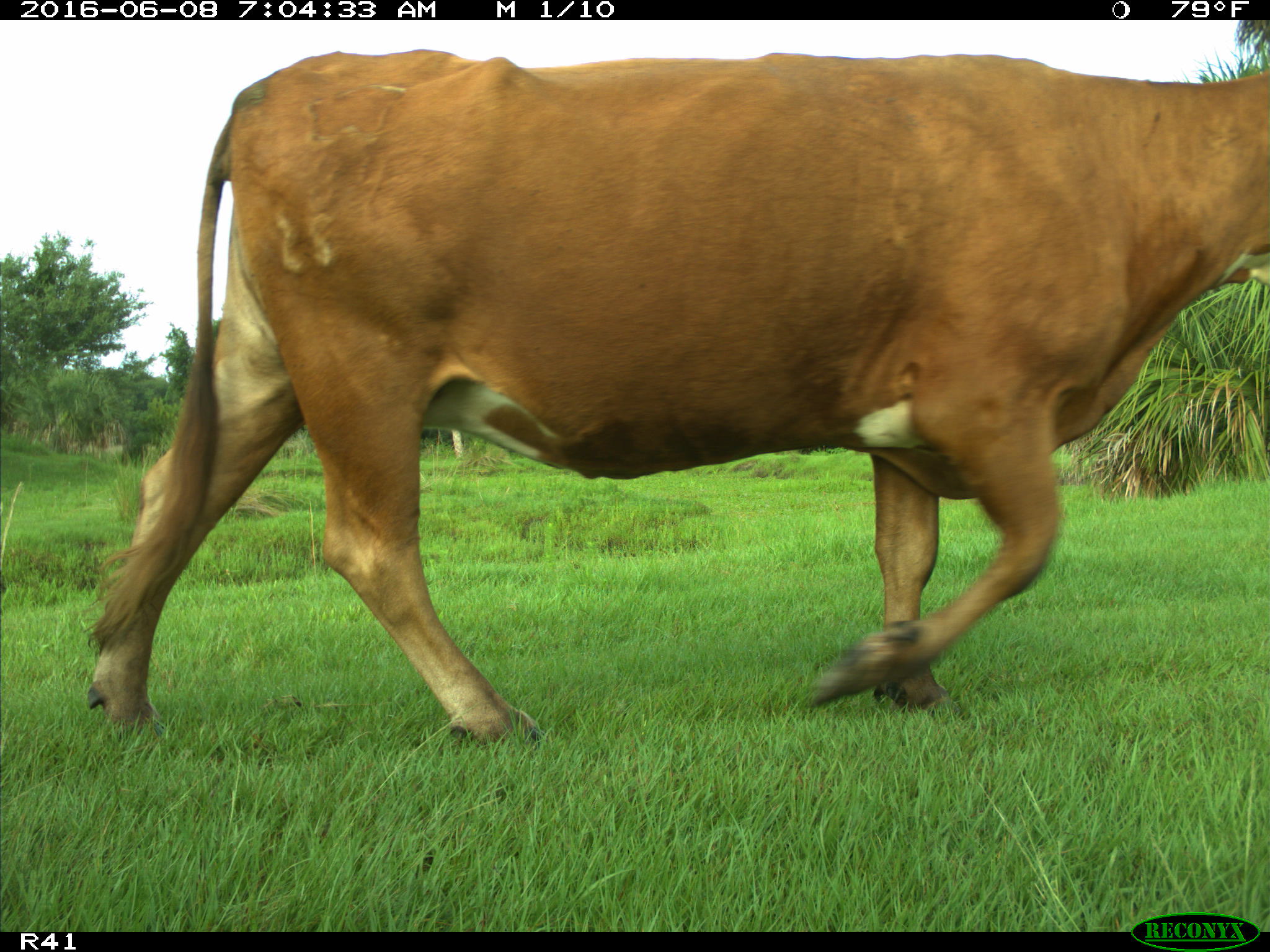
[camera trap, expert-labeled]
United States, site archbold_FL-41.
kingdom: Animalia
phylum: Chordata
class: Mammalia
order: Artiodactyla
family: Bovidae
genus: Bos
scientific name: Bos taurus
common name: domestic cow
Bos taurus (domestic cow).